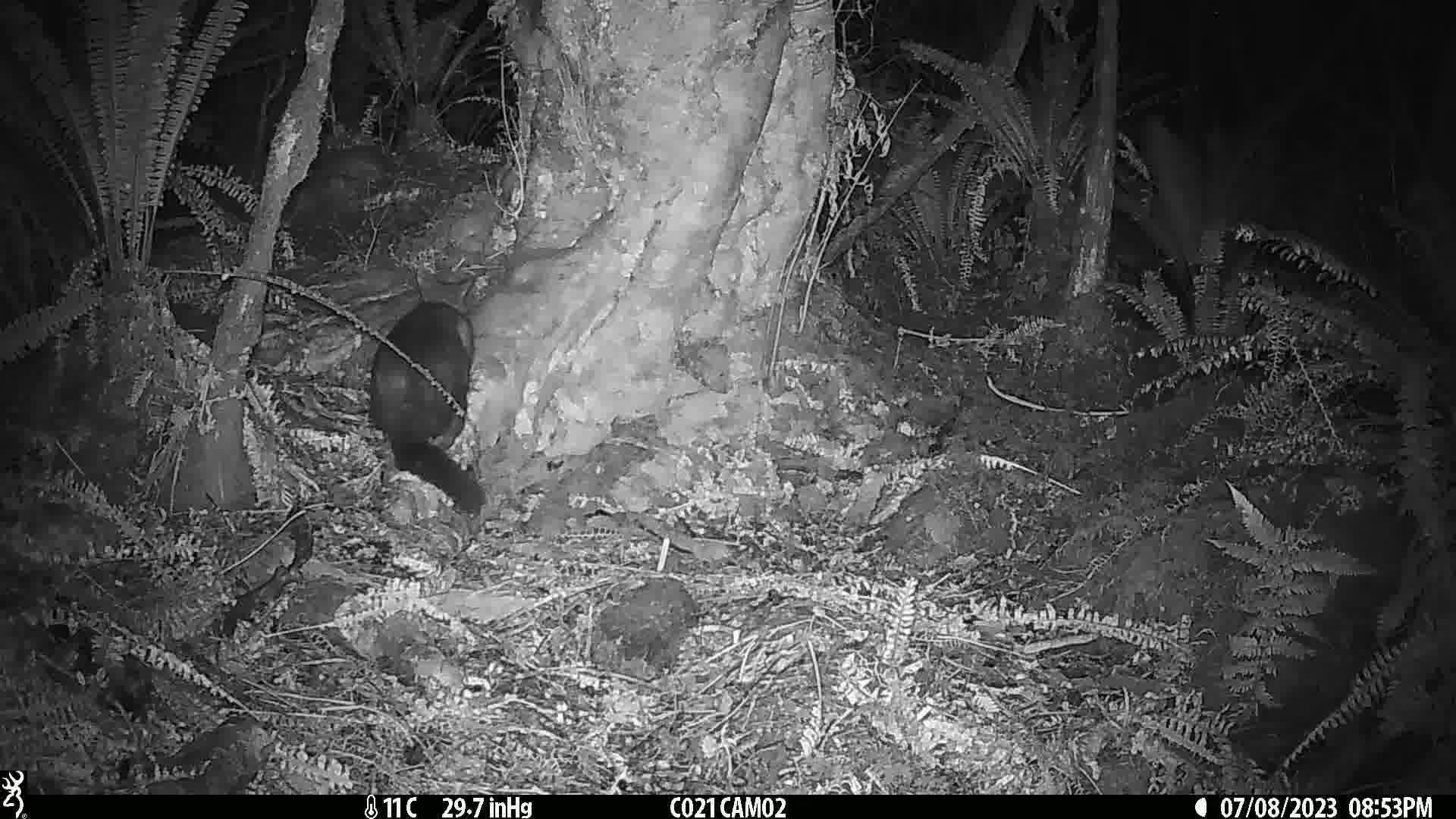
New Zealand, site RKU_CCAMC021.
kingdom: Animalia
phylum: Chordata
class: Mammalia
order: Diprotodontia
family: Phalangeridae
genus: Trichosurus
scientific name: Trichosurus vulpecula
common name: common brushtail possum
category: possum